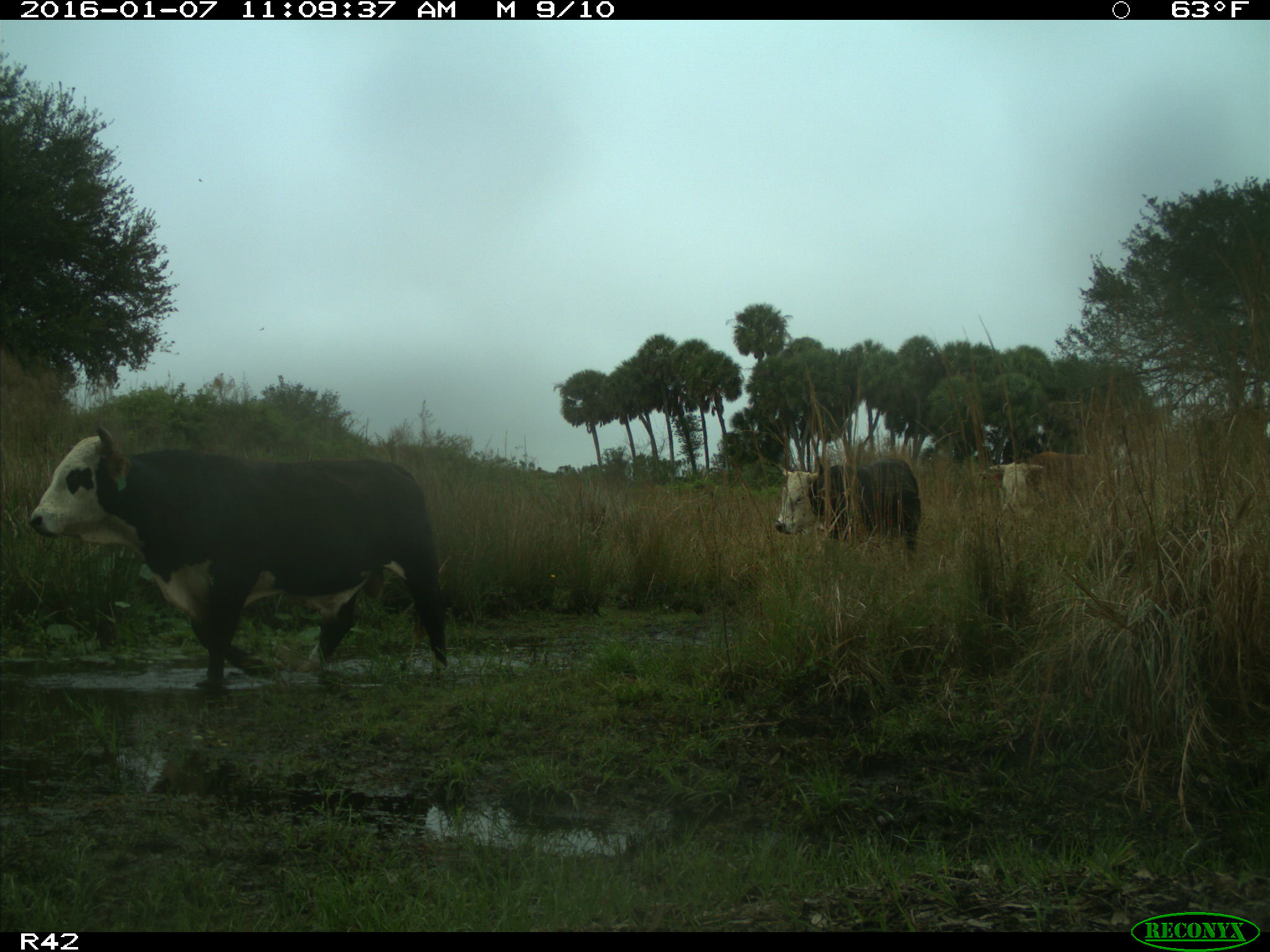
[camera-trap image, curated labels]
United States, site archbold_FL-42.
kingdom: Animalia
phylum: Chordata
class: Mammalia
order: Artiodactyla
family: Bovidae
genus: Bos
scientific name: Bos taurus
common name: domestic cow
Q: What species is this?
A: Bos taurus (domestic cow).